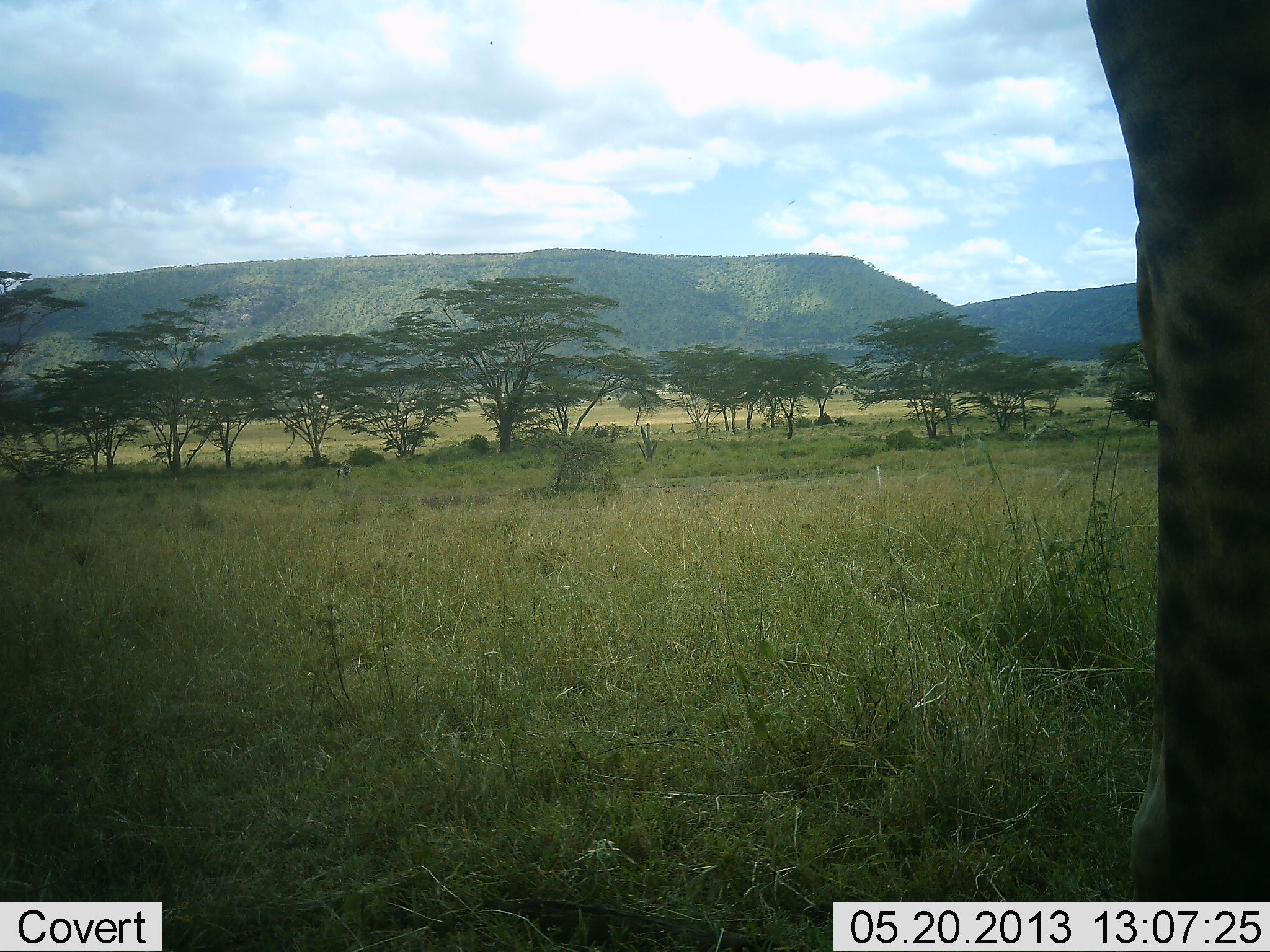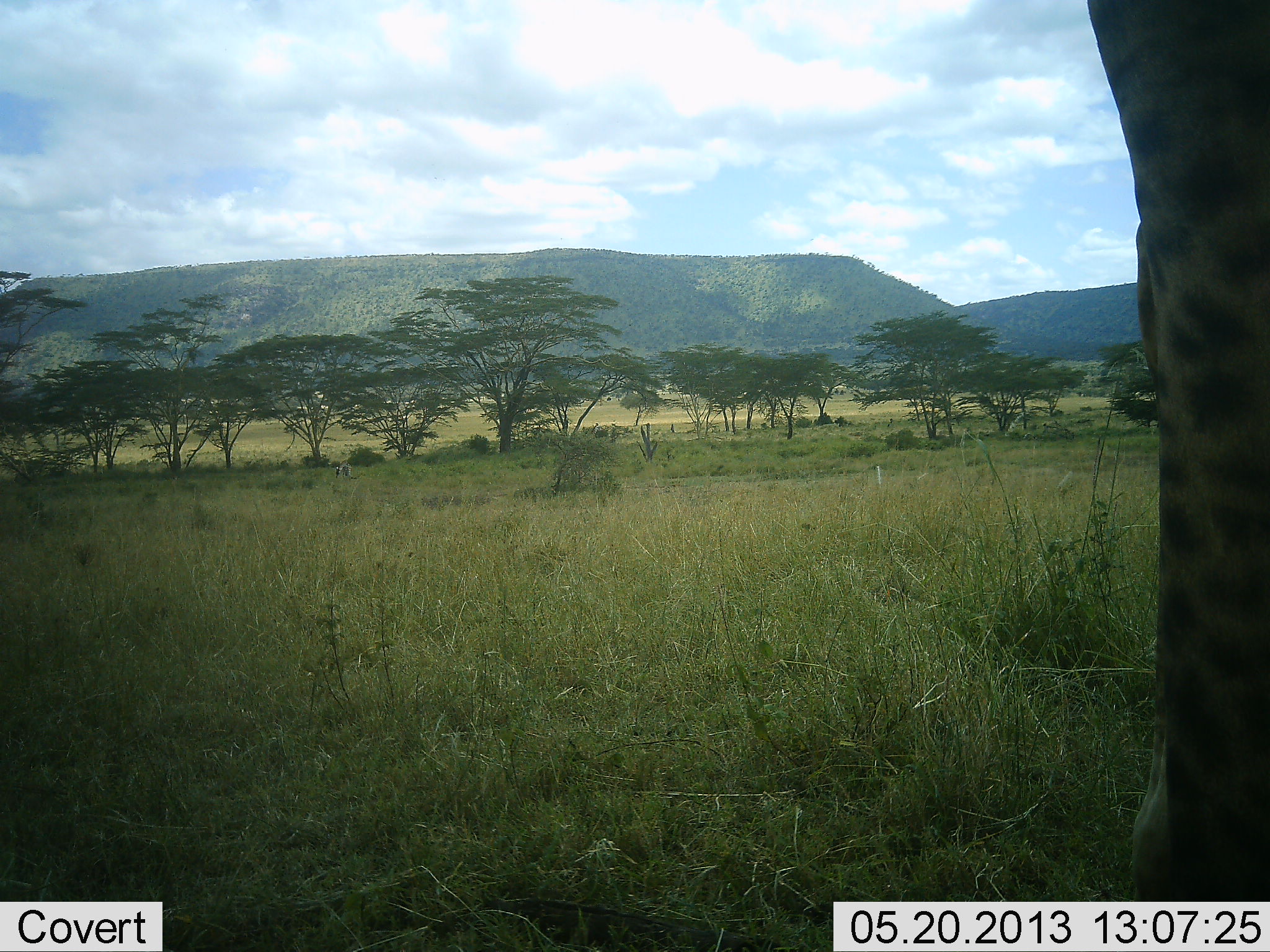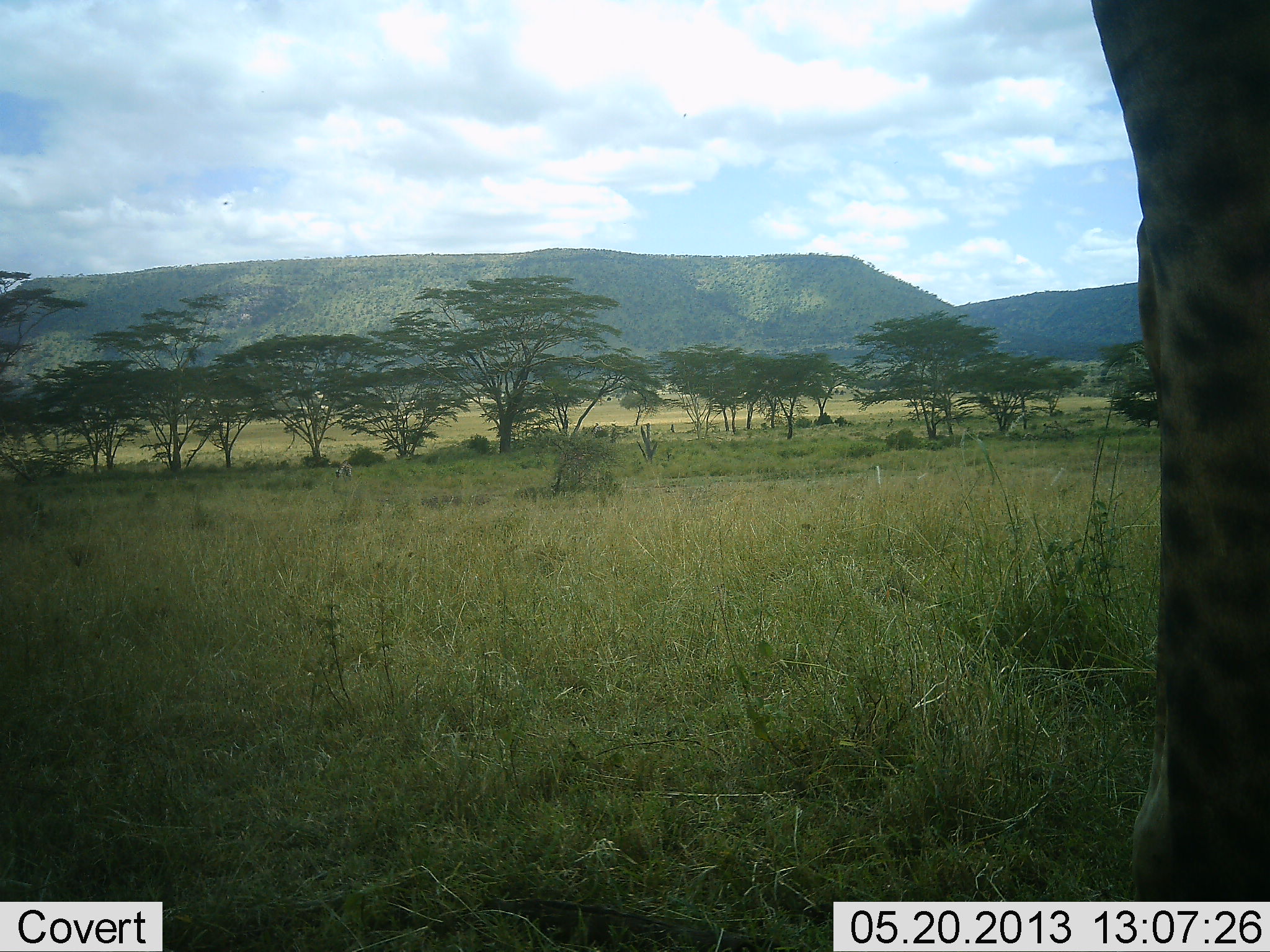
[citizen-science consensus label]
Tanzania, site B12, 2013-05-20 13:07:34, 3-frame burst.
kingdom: Animalia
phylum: Chordata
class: Mammalia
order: Artiodactyla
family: Giraffidae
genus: Giraffa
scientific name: Giraffa camelopardalis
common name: giraffe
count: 1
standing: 100%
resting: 0%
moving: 0%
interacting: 0%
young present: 0%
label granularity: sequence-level